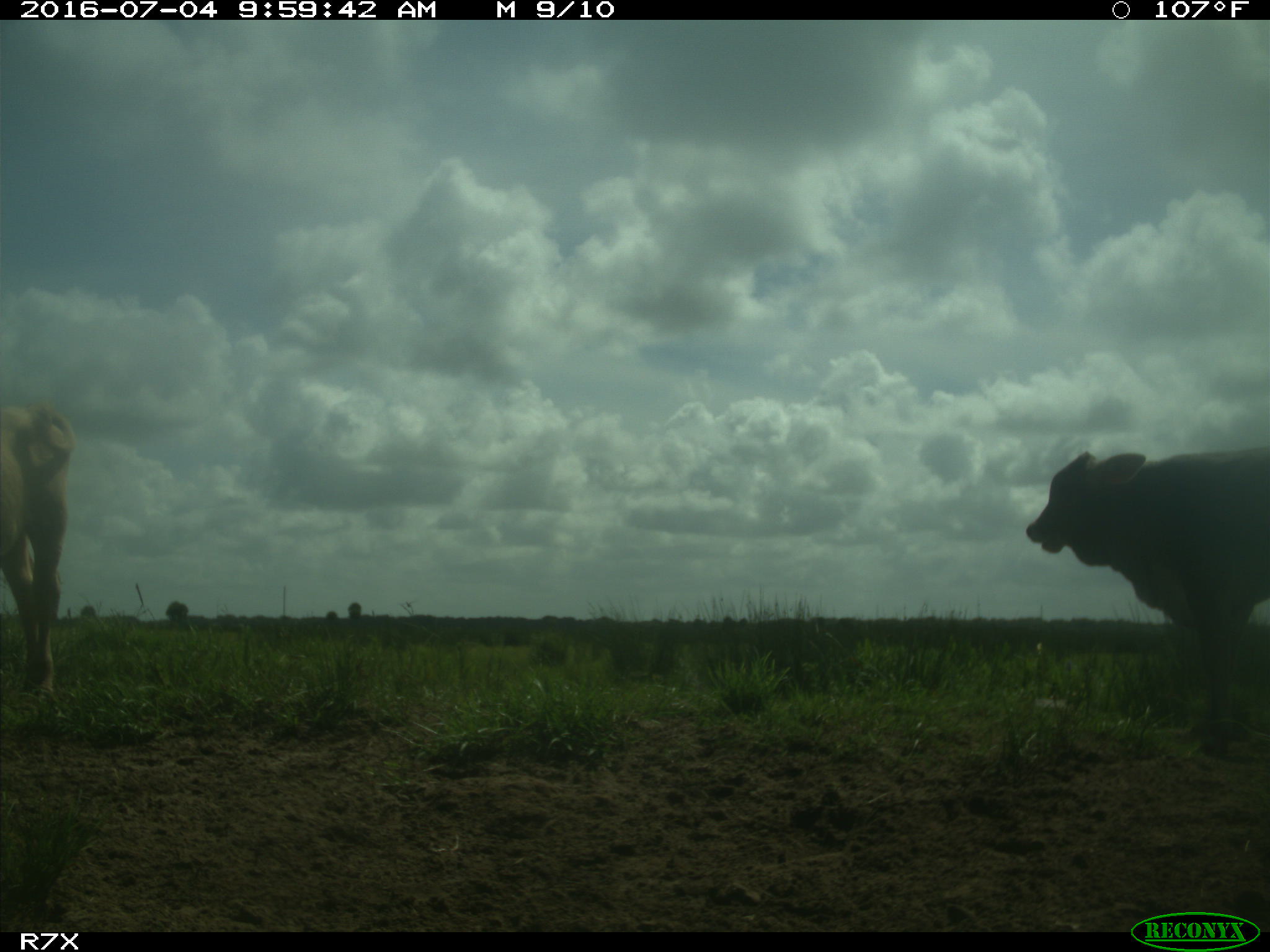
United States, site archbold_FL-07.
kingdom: Animalia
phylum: Chordata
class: Mammalia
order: Artiodactyla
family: Bovidae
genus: Bos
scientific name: Bos taurus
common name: domestic cow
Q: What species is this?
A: Bos taurus (domestic cow).